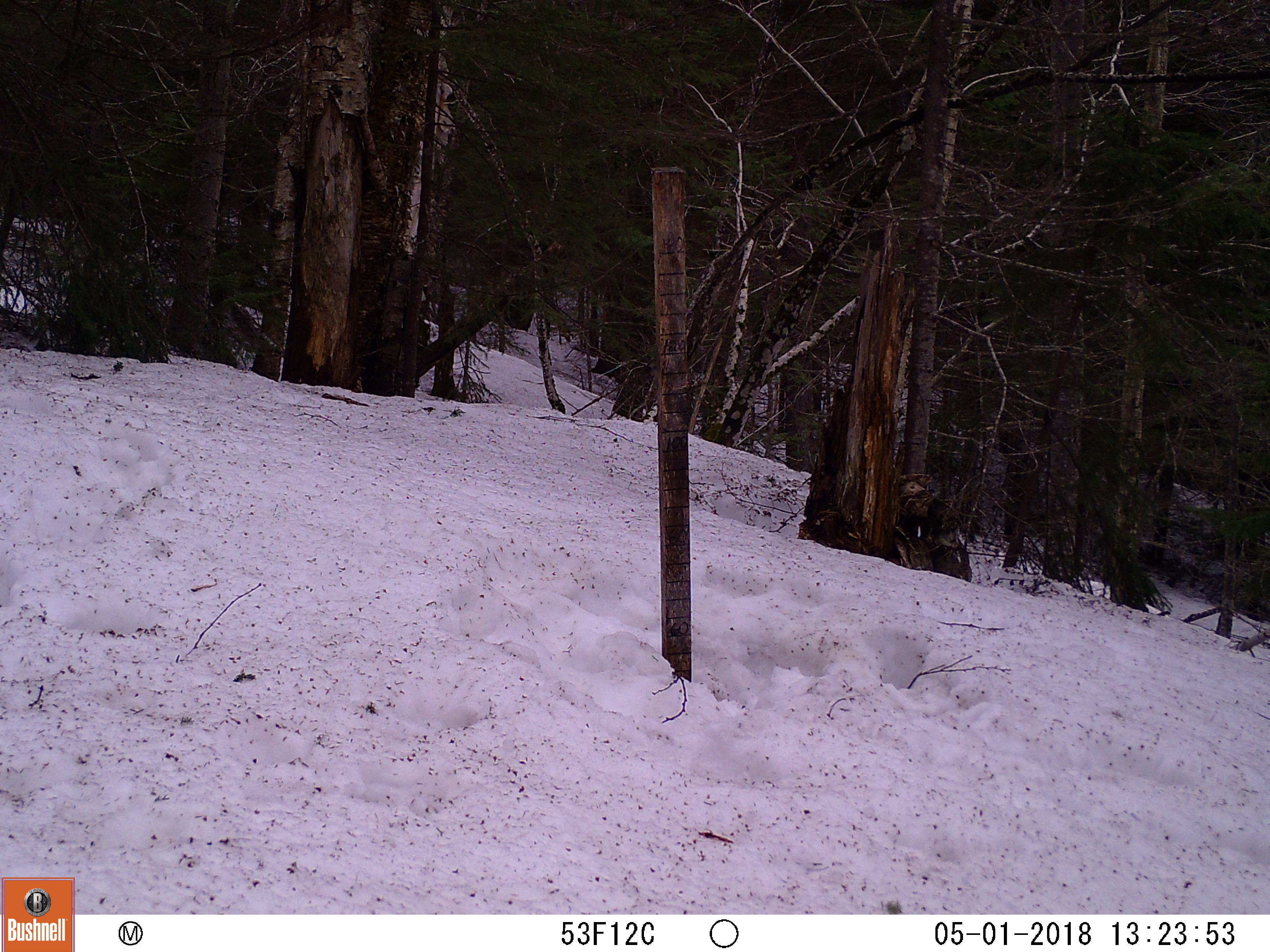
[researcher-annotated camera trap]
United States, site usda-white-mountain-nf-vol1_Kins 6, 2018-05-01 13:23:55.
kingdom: Animalia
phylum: Chordata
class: Mammalia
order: Carnivora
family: Ursidae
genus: Ursus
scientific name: Ursus americanus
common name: black bear